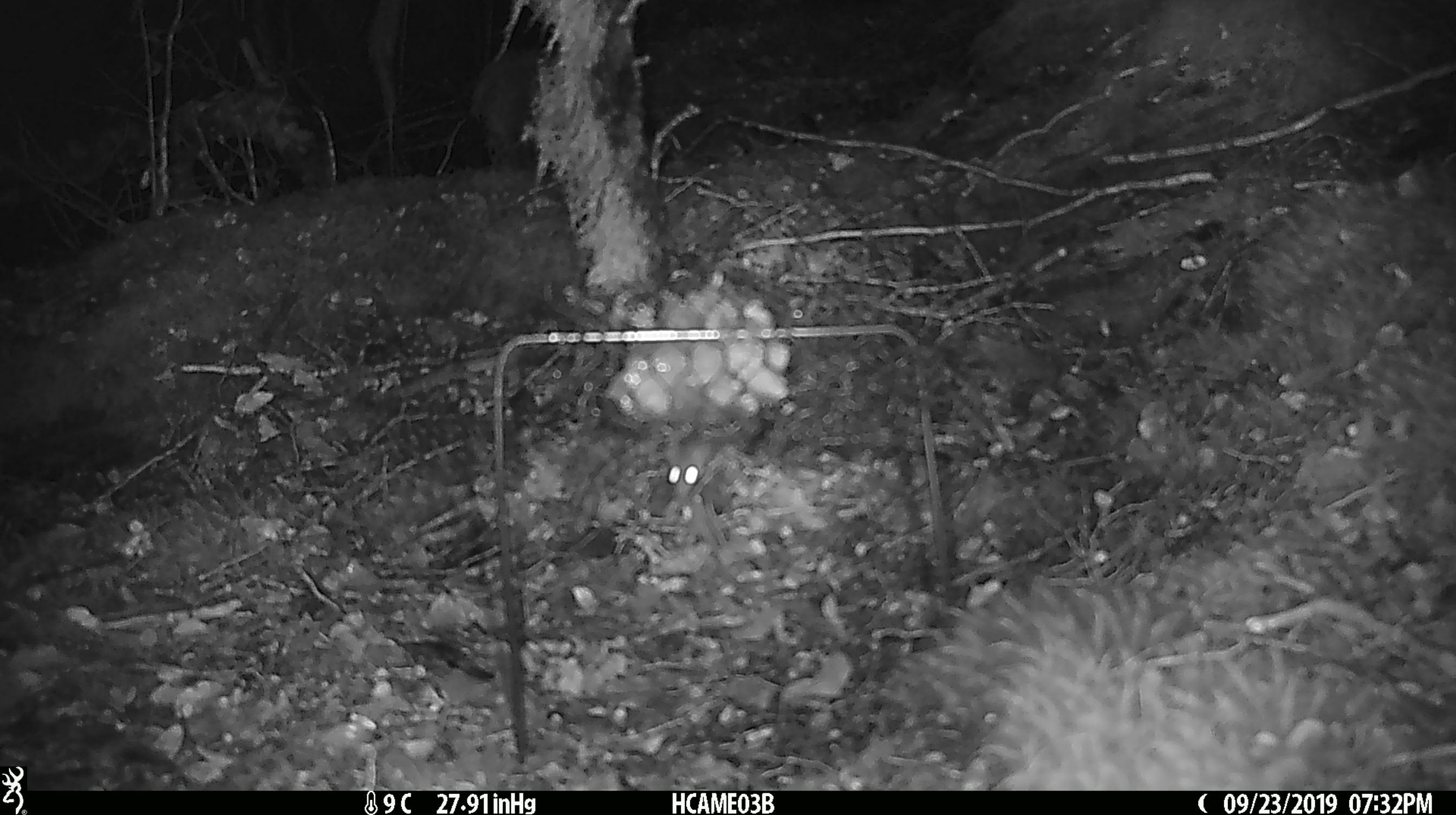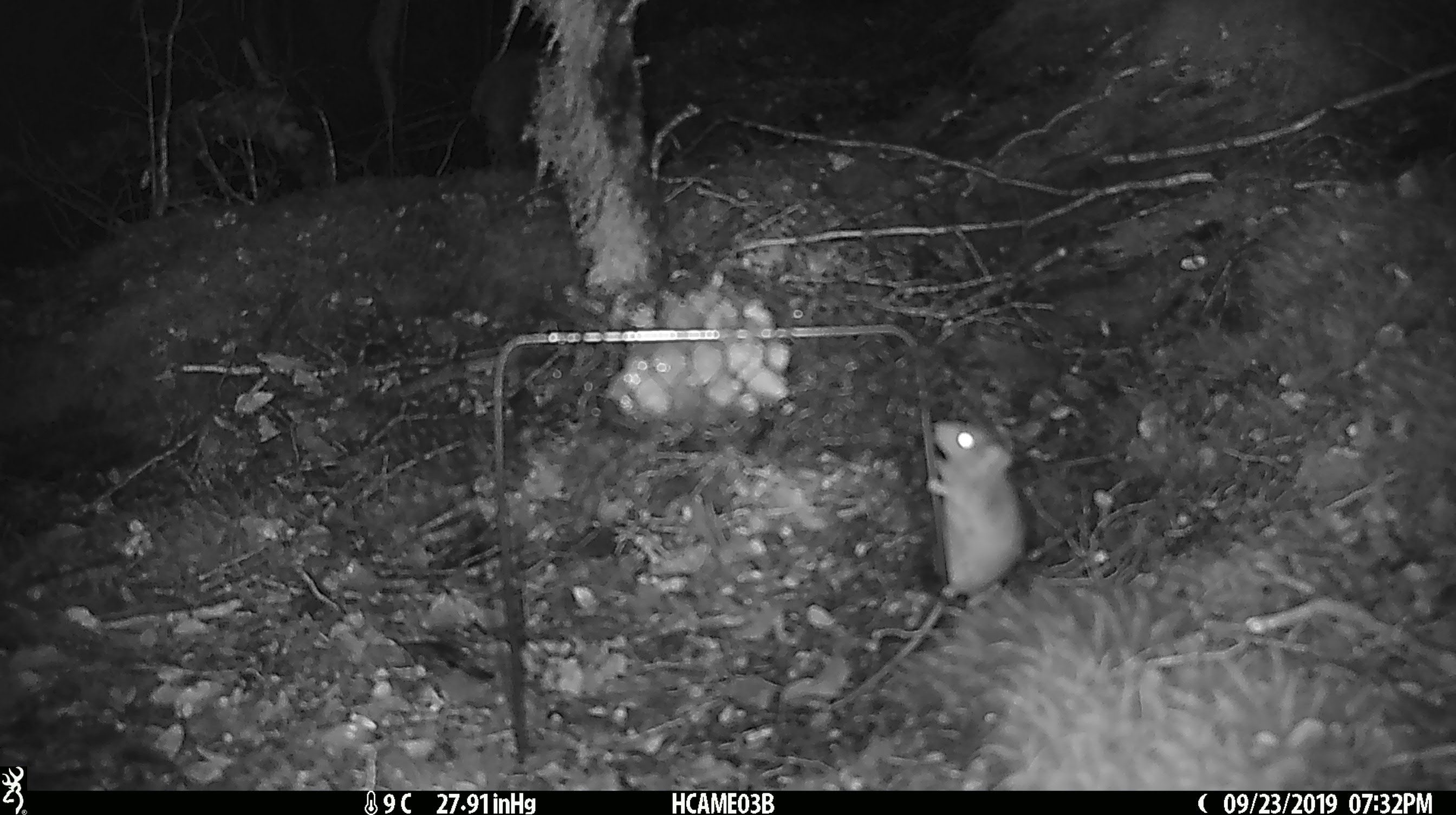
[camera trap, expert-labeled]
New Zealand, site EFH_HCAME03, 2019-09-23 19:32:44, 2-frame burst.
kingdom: Animalia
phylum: Chordata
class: Mammalia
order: Rodentia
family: Muridae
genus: Mus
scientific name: Mus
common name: mouse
Mouse (Mus).